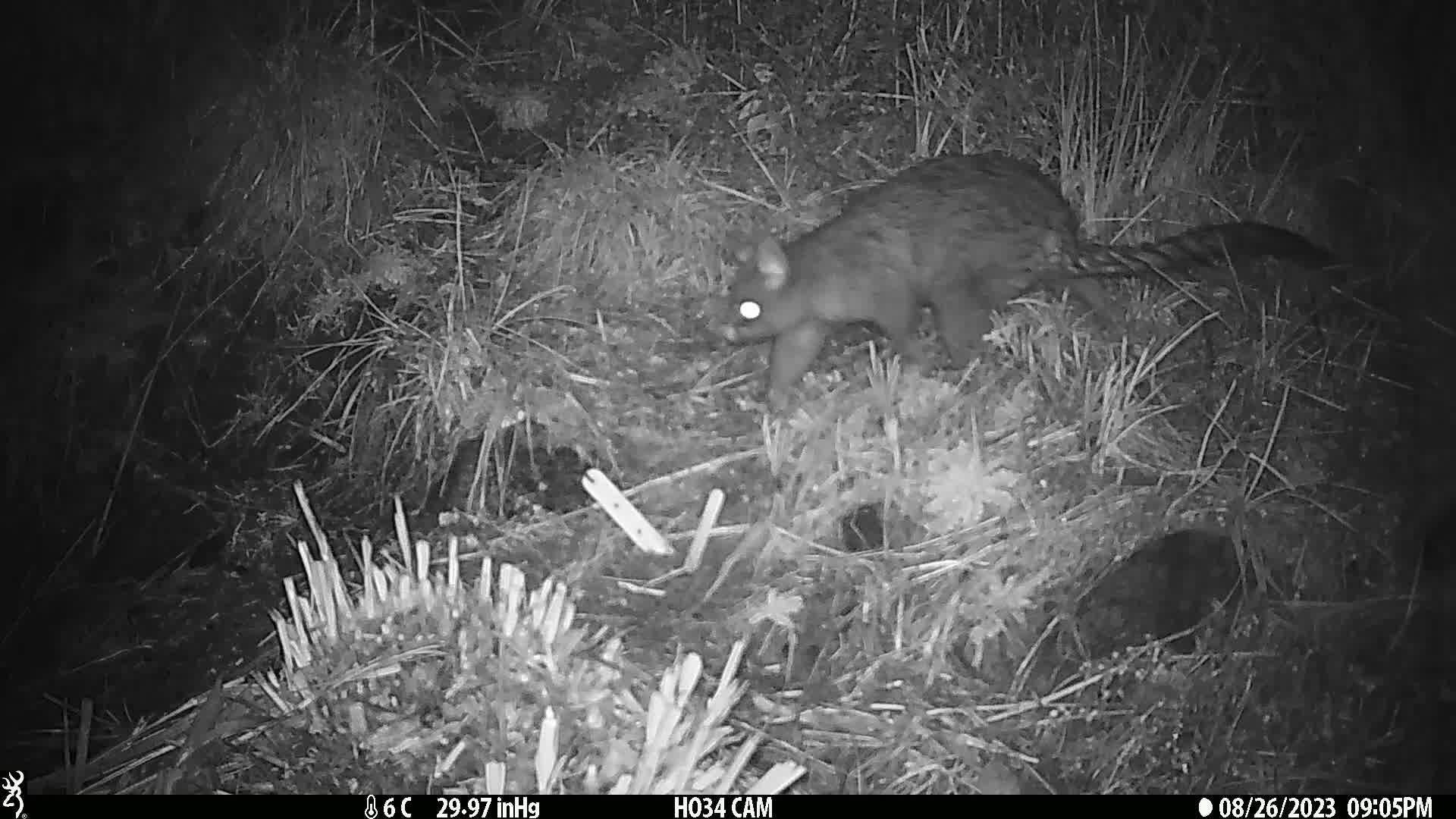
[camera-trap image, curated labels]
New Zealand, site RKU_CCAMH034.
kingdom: Animalia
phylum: Chordata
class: Mammalia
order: Diprotodontia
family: Phalangeridae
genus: Trichosurus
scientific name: Trichosurus vulpecula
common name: common brushtail possum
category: possum